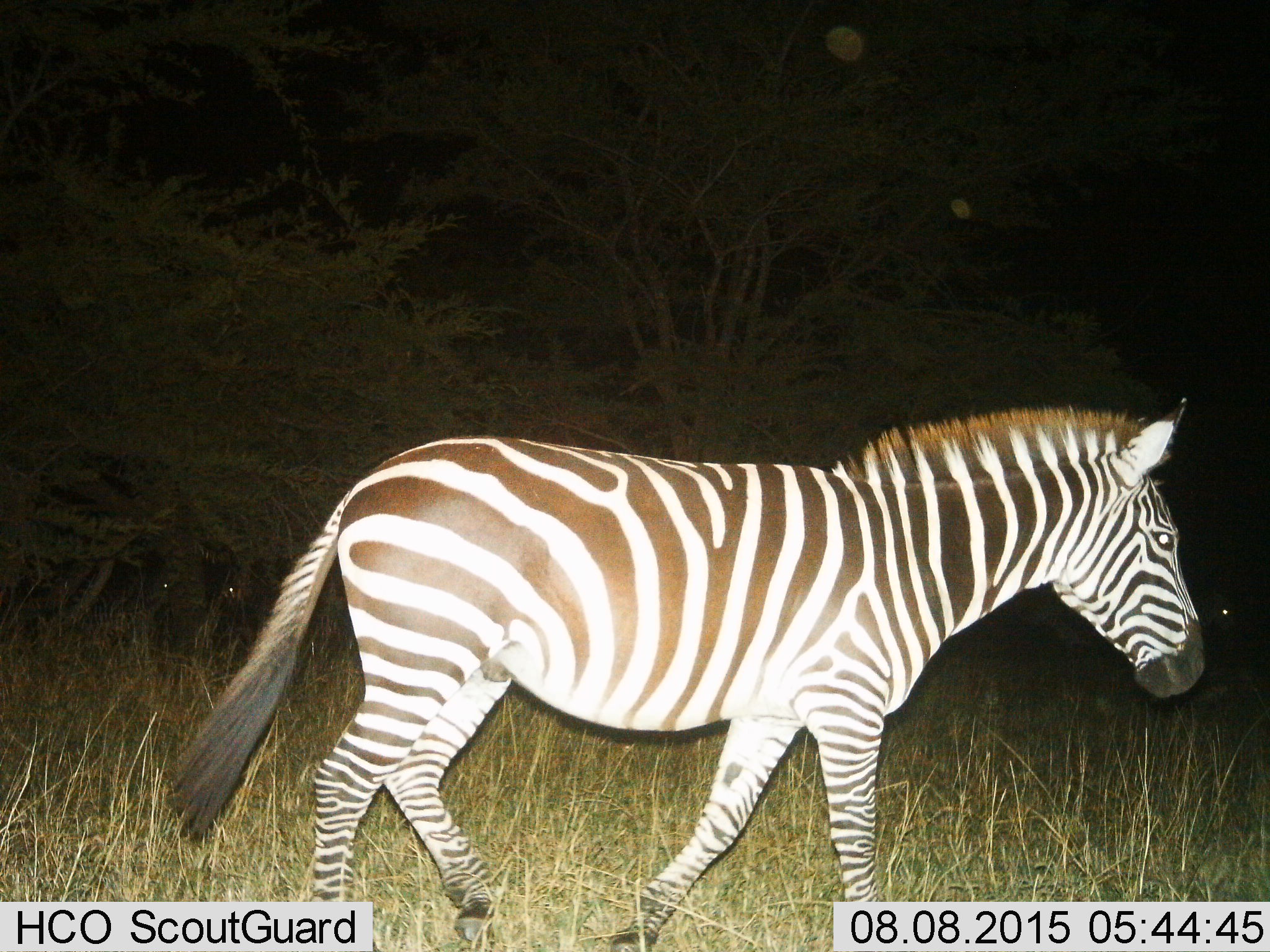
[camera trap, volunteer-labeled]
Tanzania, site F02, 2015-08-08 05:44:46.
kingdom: Animalia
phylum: Chordata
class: Mammalia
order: Perissodactyla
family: Equidae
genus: Equus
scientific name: Equus quagga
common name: plains zebra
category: zebra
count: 1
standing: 16%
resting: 0%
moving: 95%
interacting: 0%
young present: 0%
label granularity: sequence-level